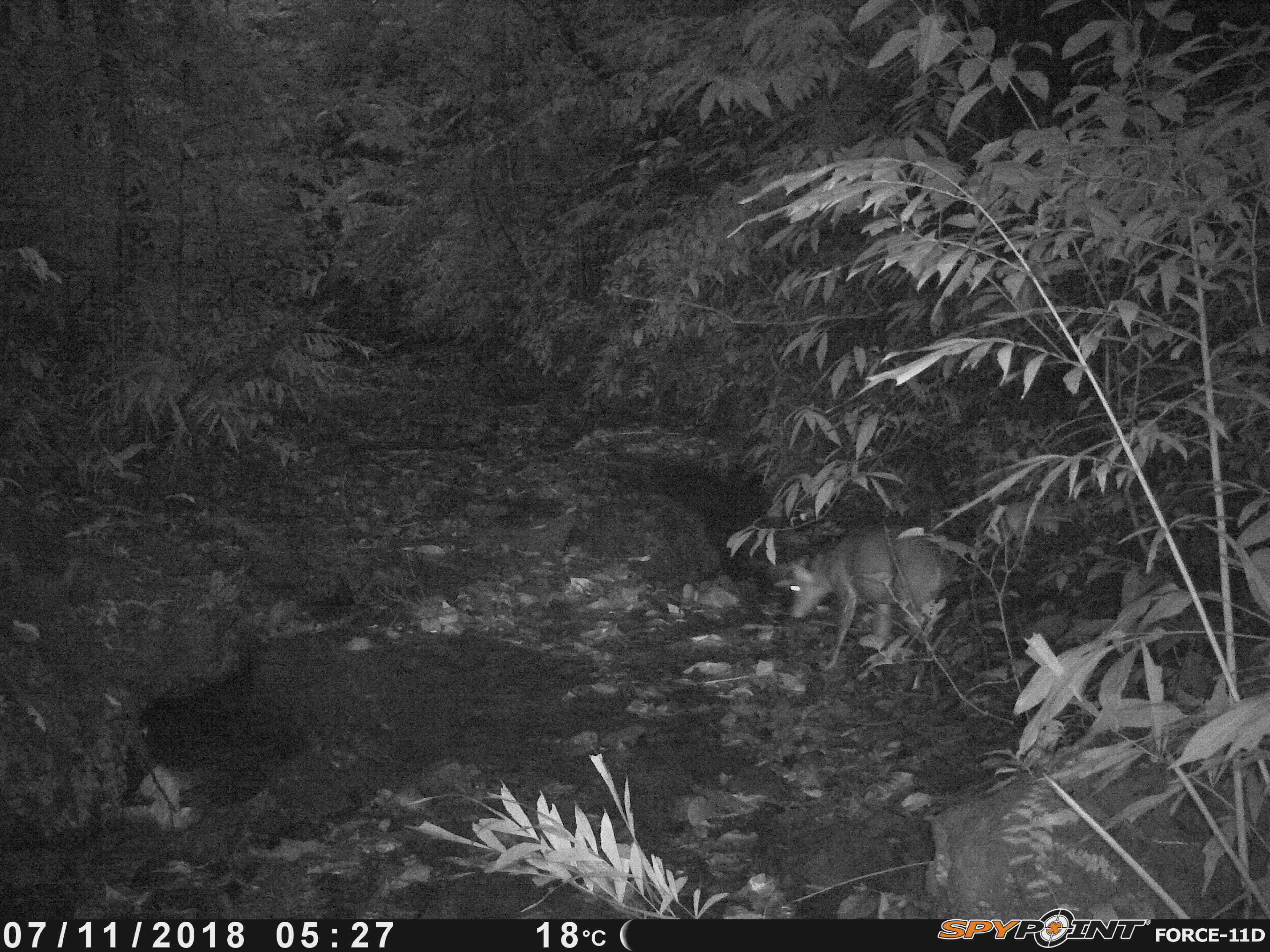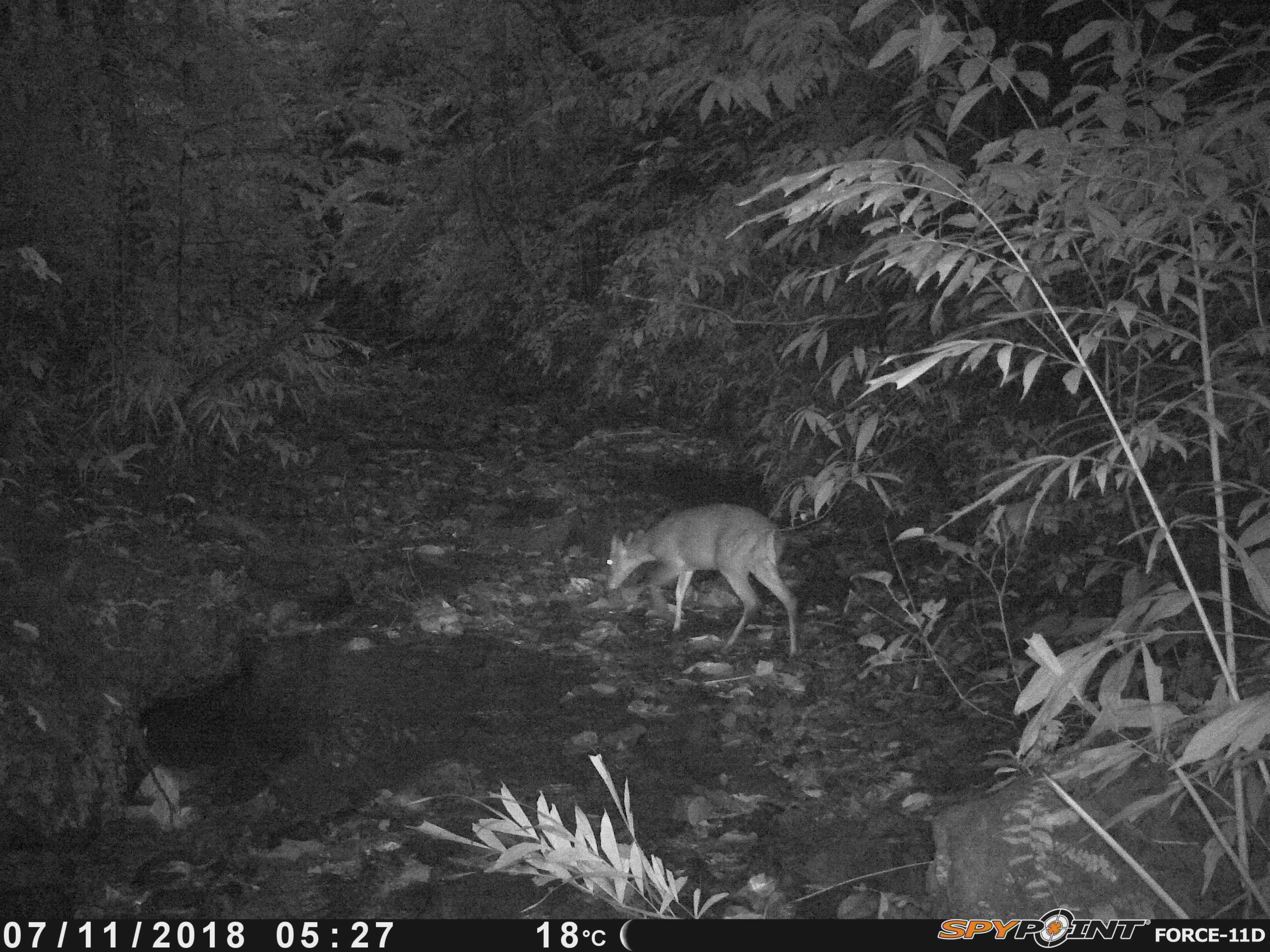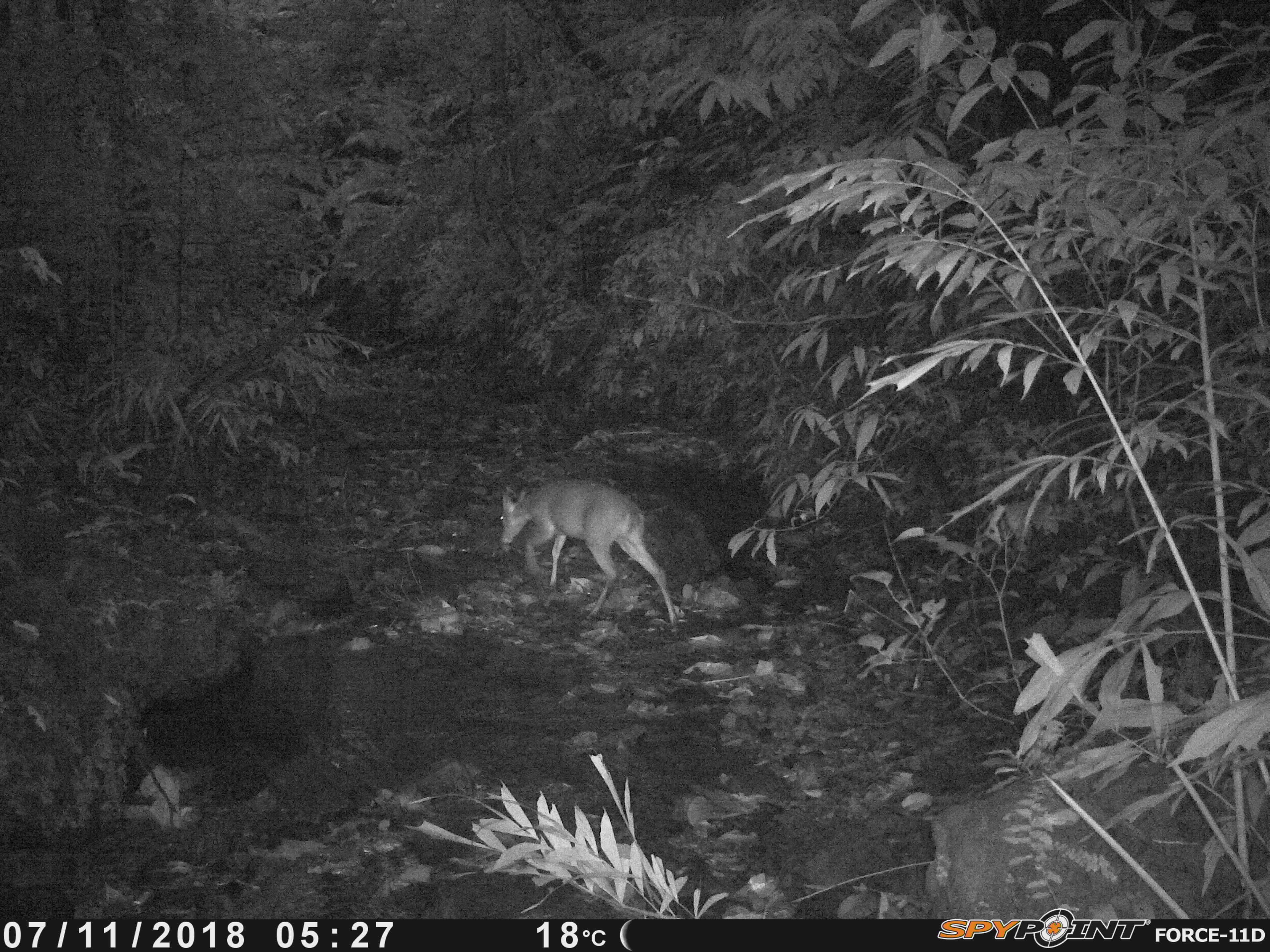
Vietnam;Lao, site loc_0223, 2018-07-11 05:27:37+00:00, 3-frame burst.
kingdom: Animalia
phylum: Chordata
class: Mammalia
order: Artiodactyla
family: Cervidae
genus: Muntiacus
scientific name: Muntiacus vuquangensis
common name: large-antlered muntjac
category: large antlered muntjac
Large antlered muntjac (large-antlered muntjac) (Muntiacus vuquangensis). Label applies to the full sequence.